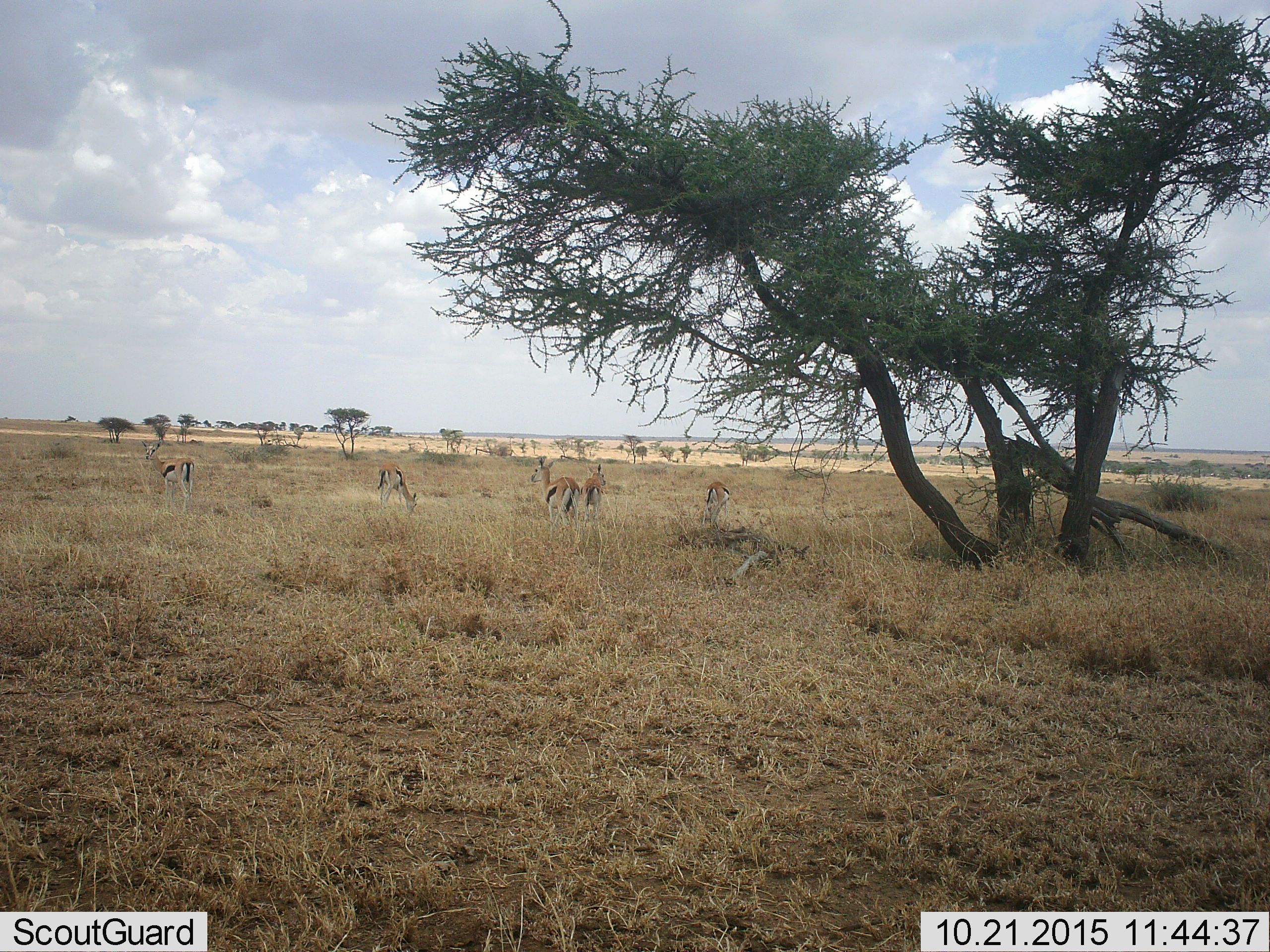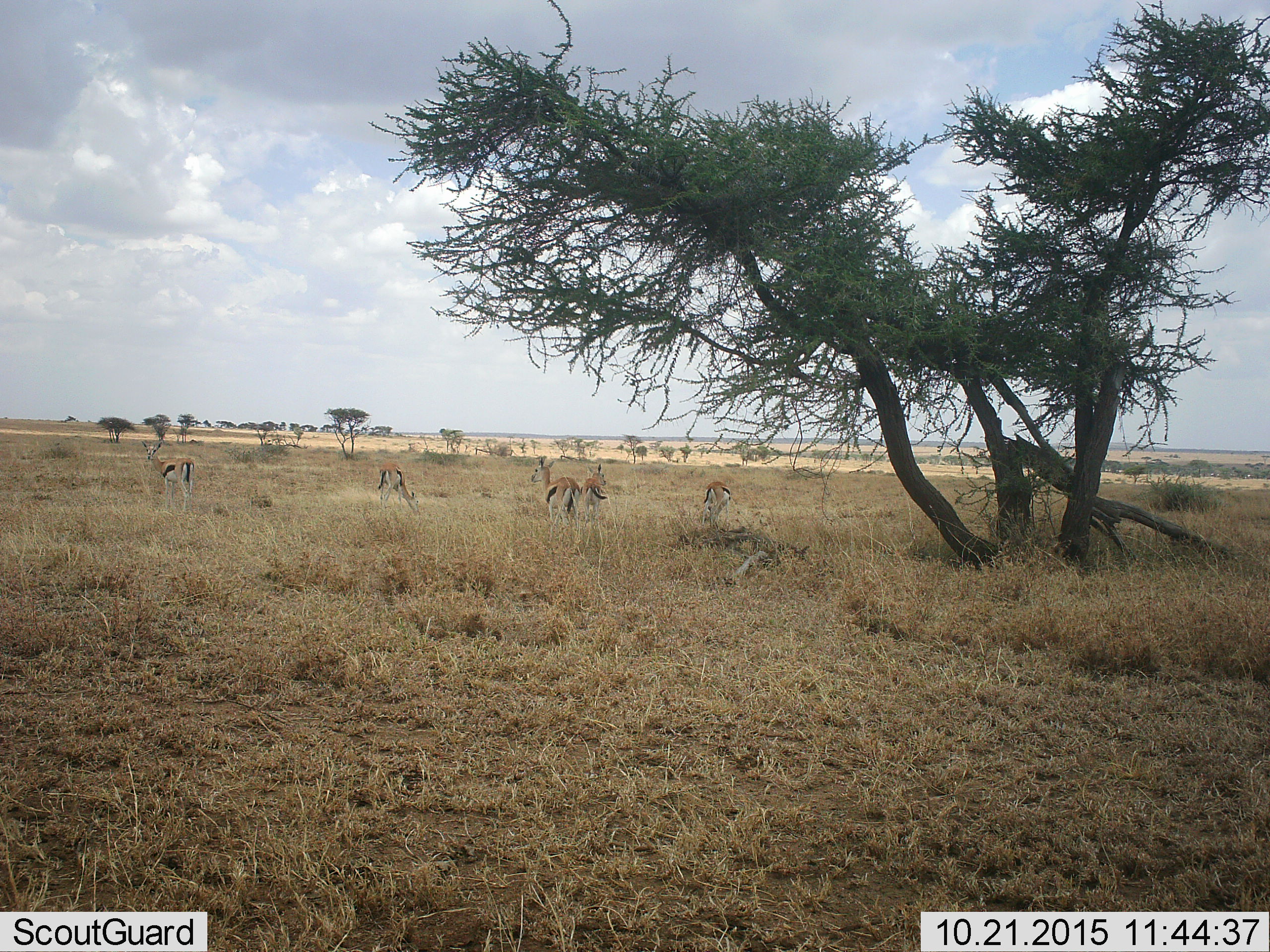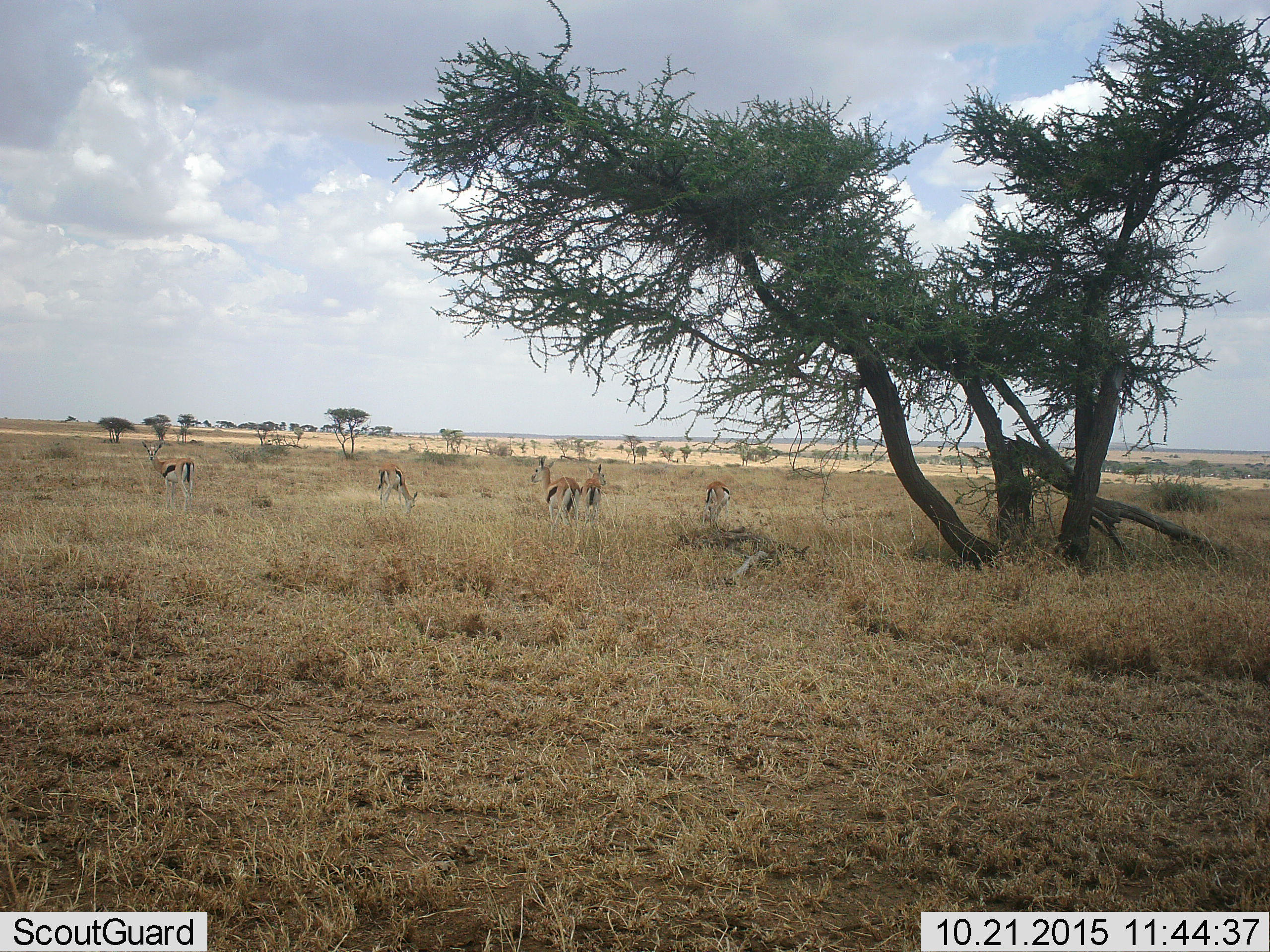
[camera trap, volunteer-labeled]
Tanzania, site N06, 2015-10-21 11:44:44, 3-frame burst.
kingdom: Animalia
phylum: Chordata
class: Mammalia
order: Artiodactyla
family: Bovidae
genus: Eudorcas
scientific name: Eudorcas thomsonii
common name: thomson's gazelle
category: gazellethomsons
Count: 5.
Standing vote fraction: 86%.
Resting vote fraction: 0%.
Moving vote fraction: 29%.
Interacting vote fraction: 0%.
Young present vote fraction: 14%.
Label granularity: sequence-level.